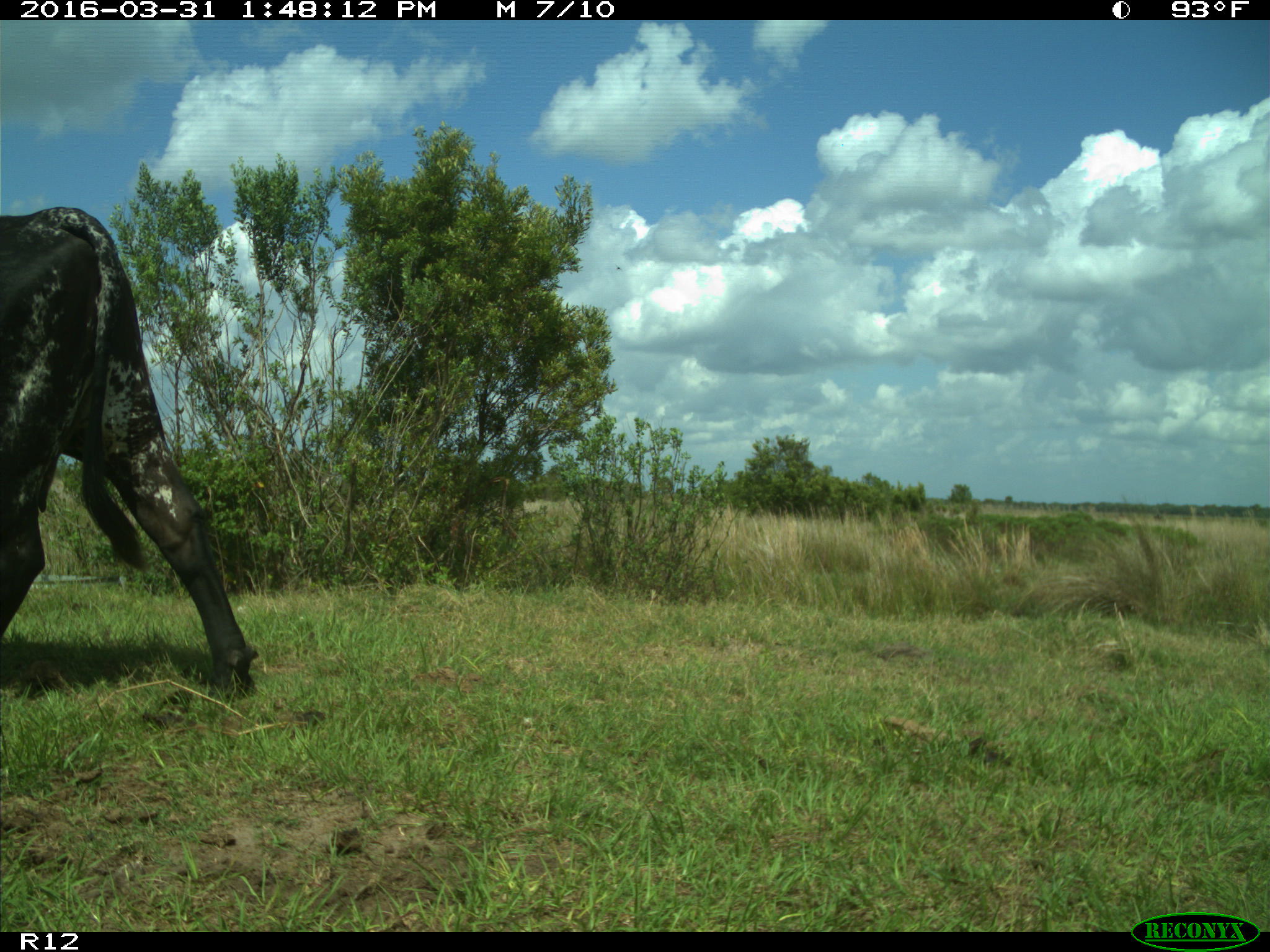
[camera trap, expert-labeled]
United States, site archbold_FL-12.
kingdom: Animalia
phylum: Chordata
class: Mammalia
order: Artiodactyla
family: Bovidae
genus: Bos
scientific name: Bos taurus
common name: domestic cow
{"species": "Bos taurus (domestic cow)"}